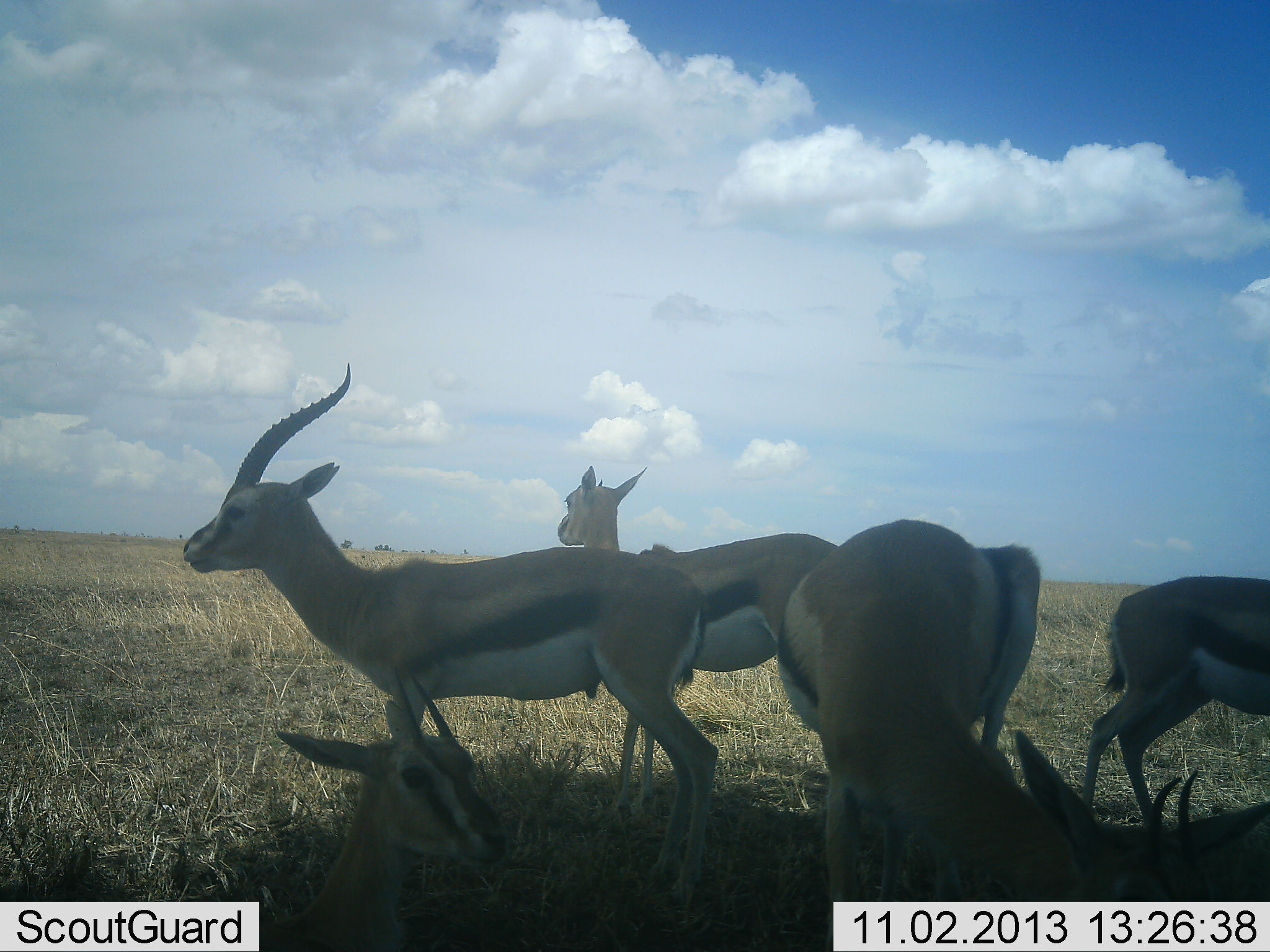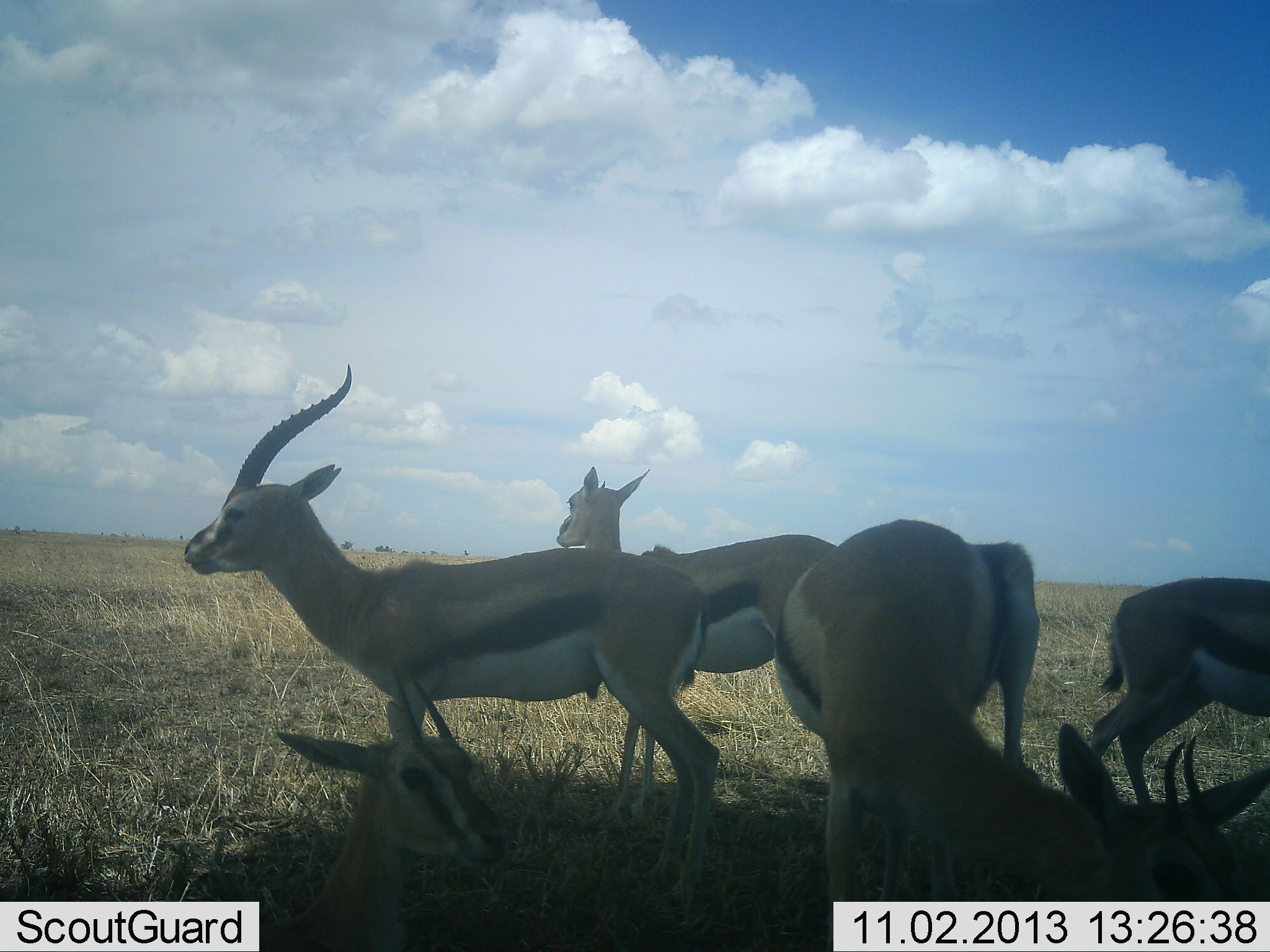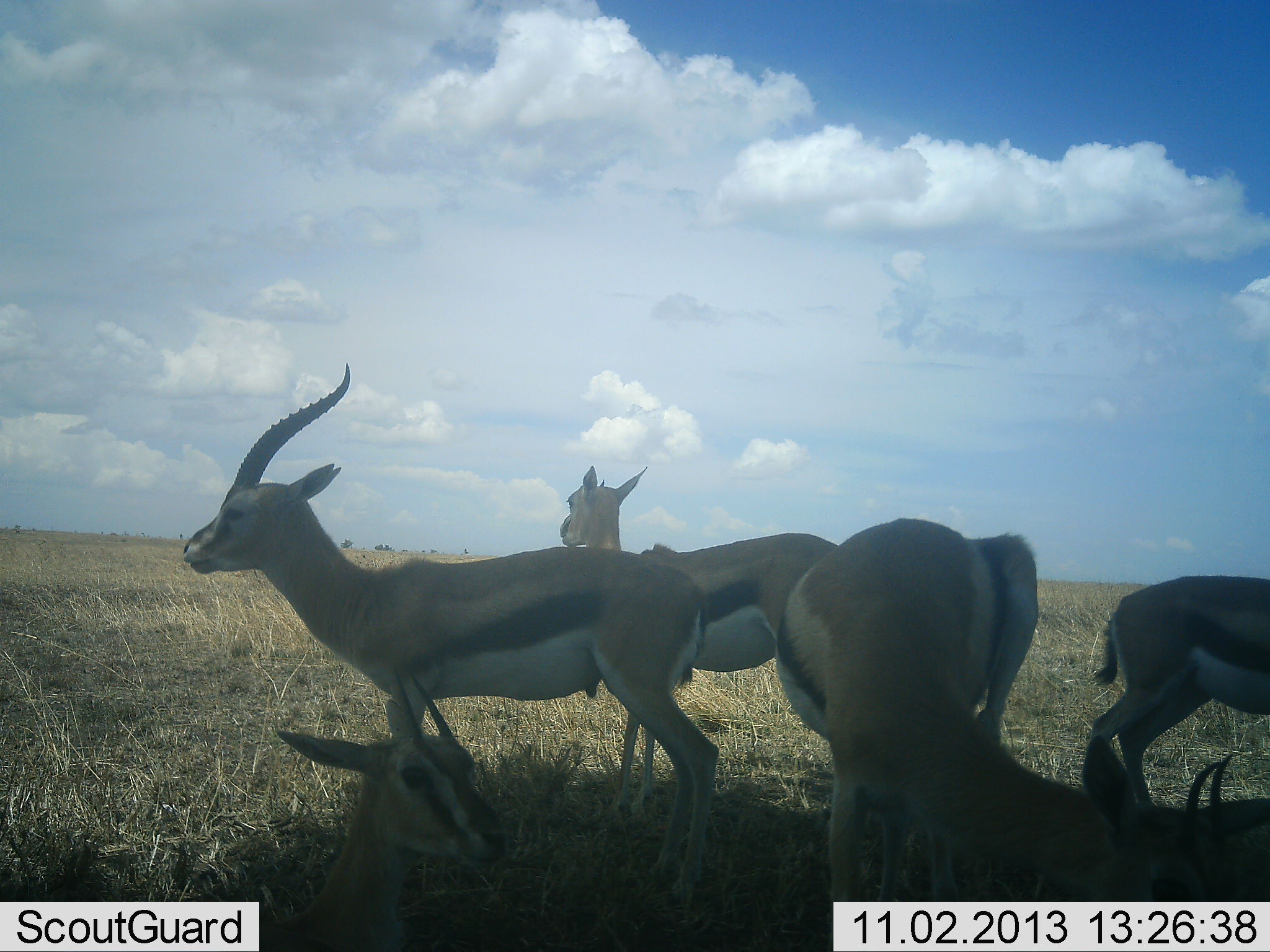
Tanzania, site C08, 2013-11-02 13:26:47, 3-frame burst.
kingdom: Animalia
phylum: Chordata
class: Mammalia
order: Artiodactyla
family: Bovidae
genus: Eudorcas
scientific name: Eudorcas thomsonii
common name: thomson's gazelle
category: gazellethomsons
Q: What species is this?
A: Gazellethomsons (thomson's gazelle) (Eudorcas thomsonii).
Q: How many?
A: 6.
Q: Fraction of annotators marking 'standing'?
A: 90%.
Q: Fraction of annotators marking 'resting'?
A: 90%.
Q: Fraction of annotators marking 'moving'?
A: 0%.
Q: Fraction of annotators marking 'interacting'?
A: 10%.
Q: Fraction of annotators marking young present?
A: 0%.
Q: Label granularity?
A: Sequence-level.